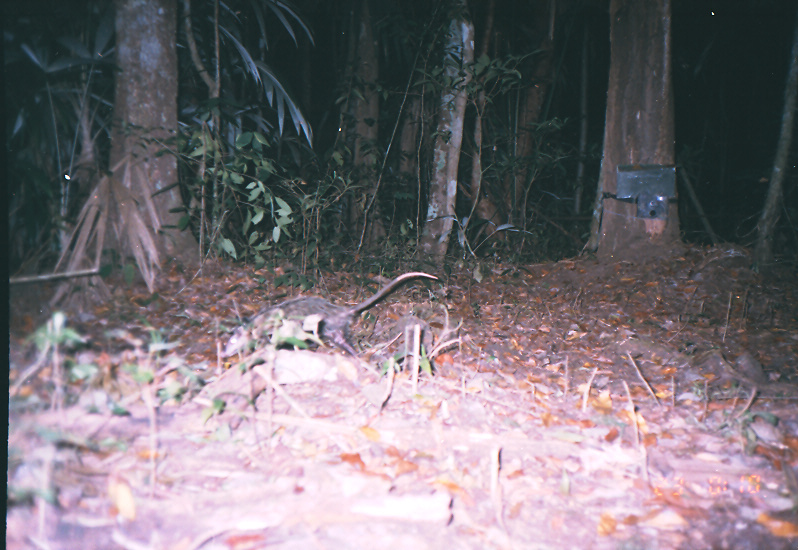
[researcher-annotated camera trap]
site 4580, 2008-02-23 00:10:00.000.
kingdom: Animalia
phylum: Chordata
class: Mammalia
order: Didelphimorphia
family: Didelphidae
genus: Didelphis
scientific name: Didelphis virginiana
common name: virginia opossum